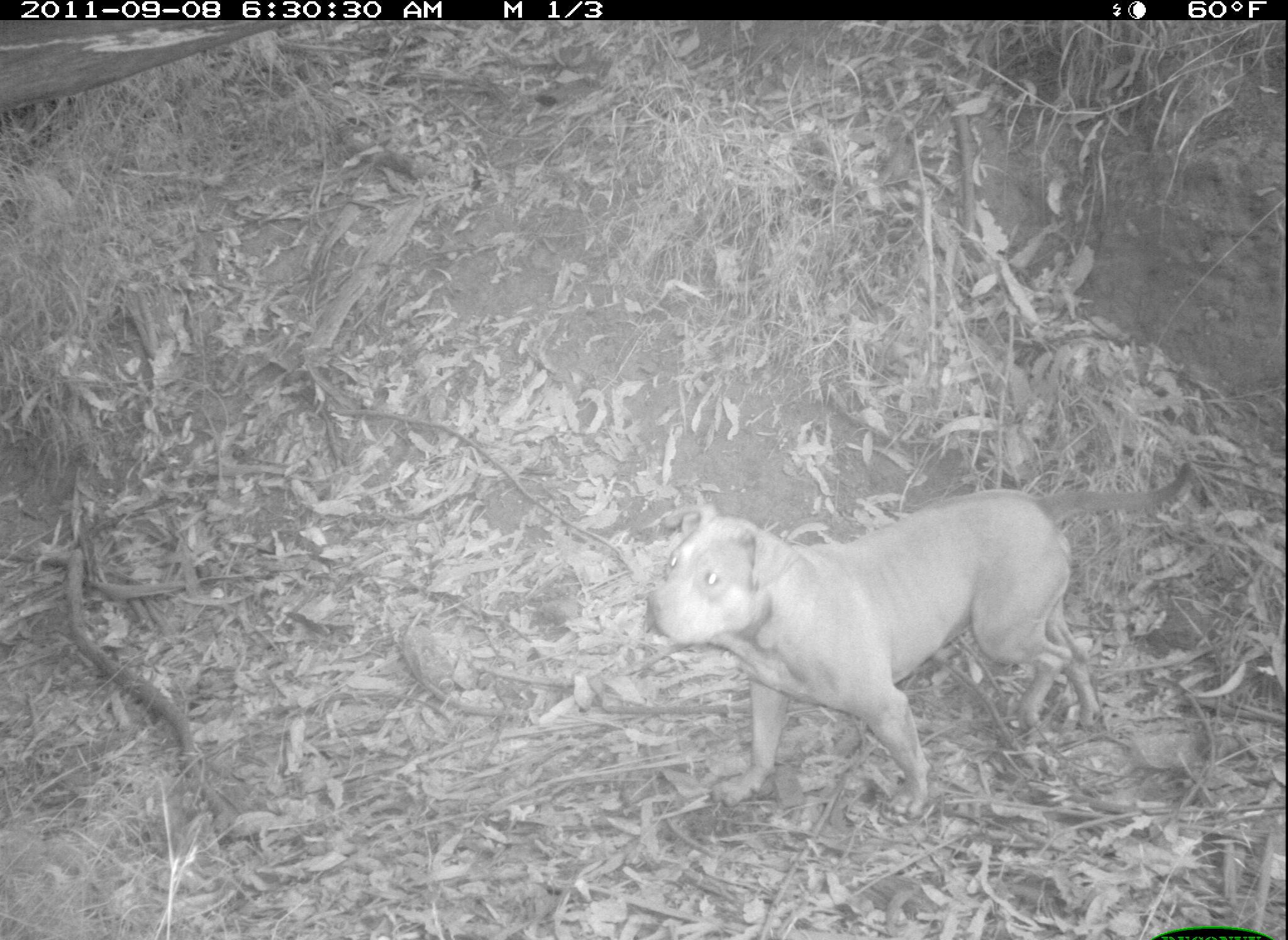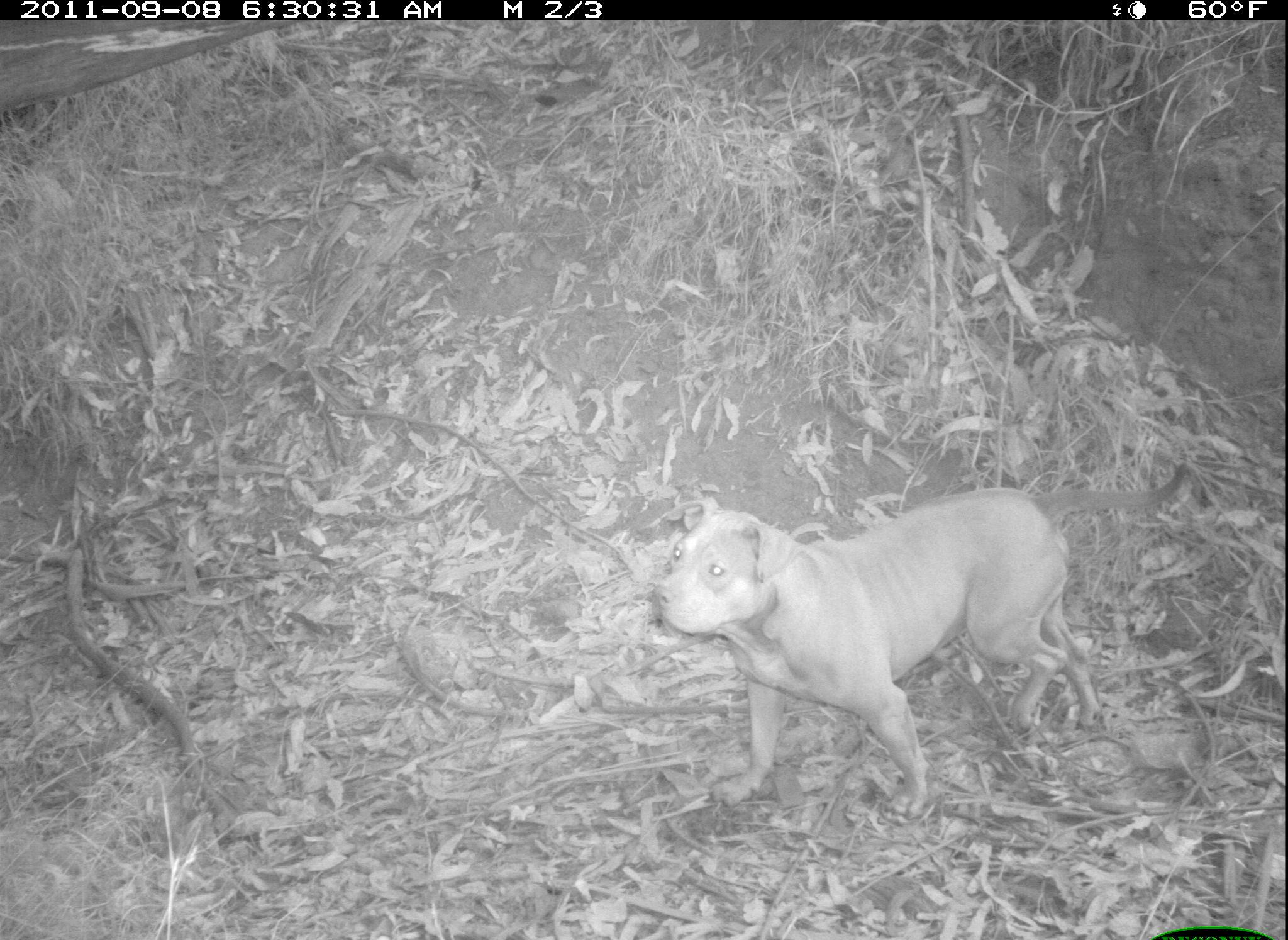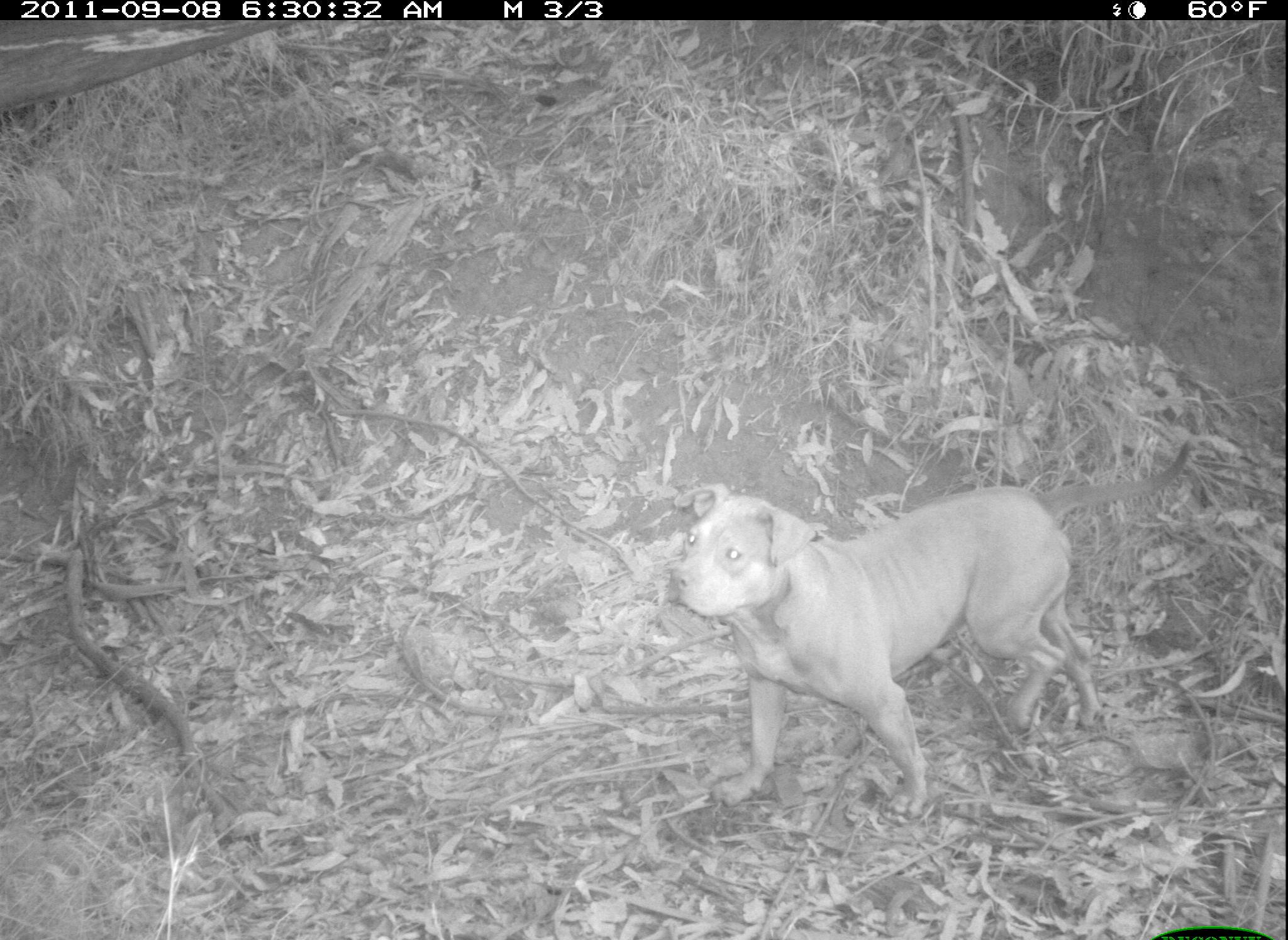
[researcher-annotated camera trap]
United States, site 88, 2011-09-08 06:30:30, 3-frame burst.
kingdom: Animalia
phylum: Chordata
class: Mammalia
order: Carnivora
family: Canidae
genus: Canis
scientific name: Canis familiaris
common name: domestic dog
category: dog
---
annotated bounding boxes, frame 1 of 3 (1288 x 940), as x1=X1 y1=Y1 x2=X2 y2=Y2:
dog: x1=641 y1=467 x2=1212 y2=820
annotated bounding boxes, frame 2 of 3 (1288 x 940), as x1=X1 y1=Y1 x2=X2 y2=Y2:
dog: x1=638 y1=454 x2=1206 y2=820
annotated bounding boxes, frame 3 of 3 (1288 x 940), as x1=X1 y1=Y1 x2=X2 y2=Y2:
dog: x1=656 y1=447 x2=1231 y2=816